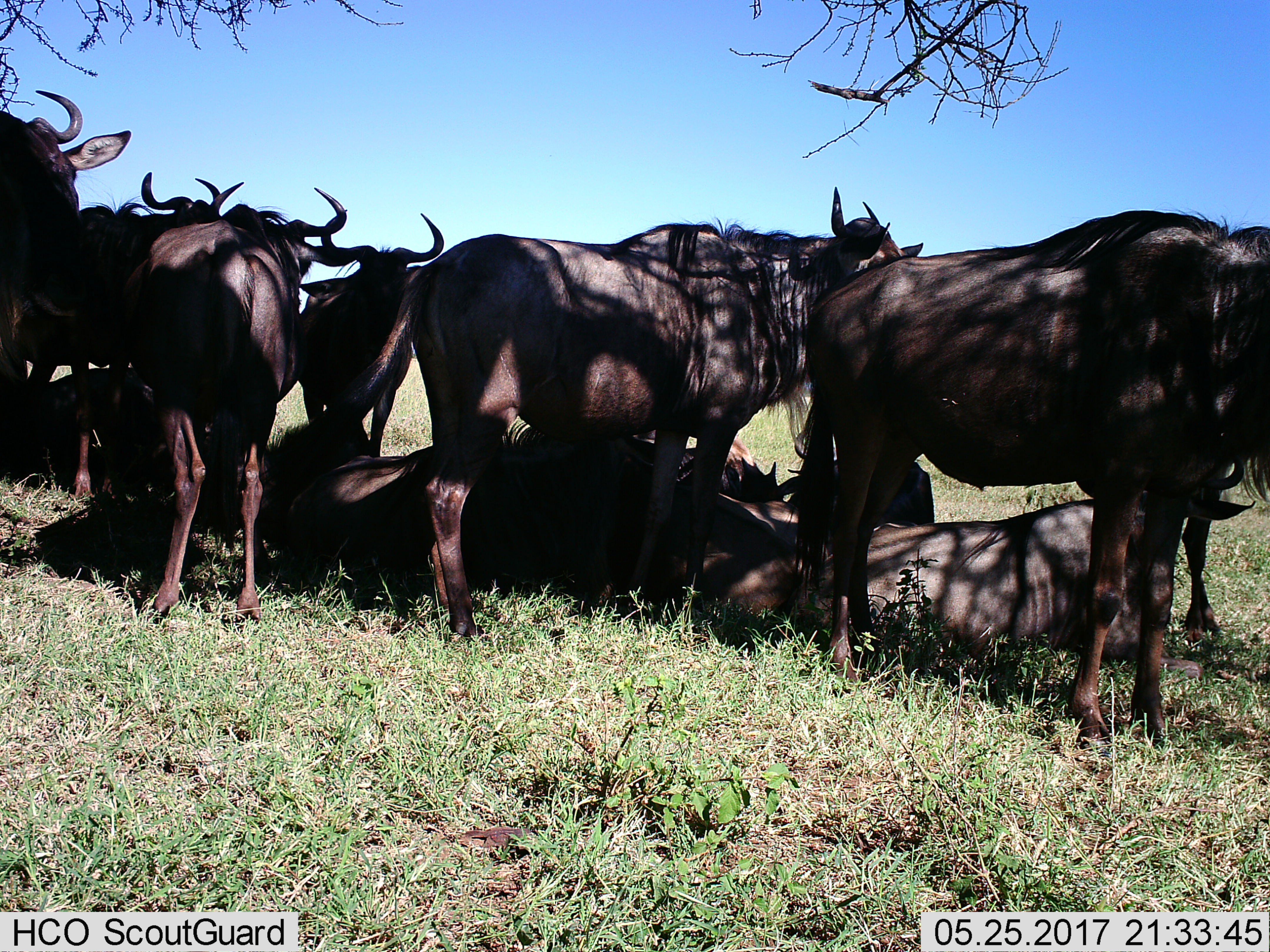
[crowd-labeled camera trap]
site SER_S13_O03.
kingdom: Animalia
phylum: Chordata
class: Mammalia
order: Artiodactyla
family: Bovidae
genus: Connochaetes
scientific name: Connochaetes taurinus taurinus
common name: blue wildebeest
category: wildebeestblue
Wildebeestblue (blue wildebeest) (Connochaetes taurinus taurinus), count 11-50. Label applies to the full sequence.